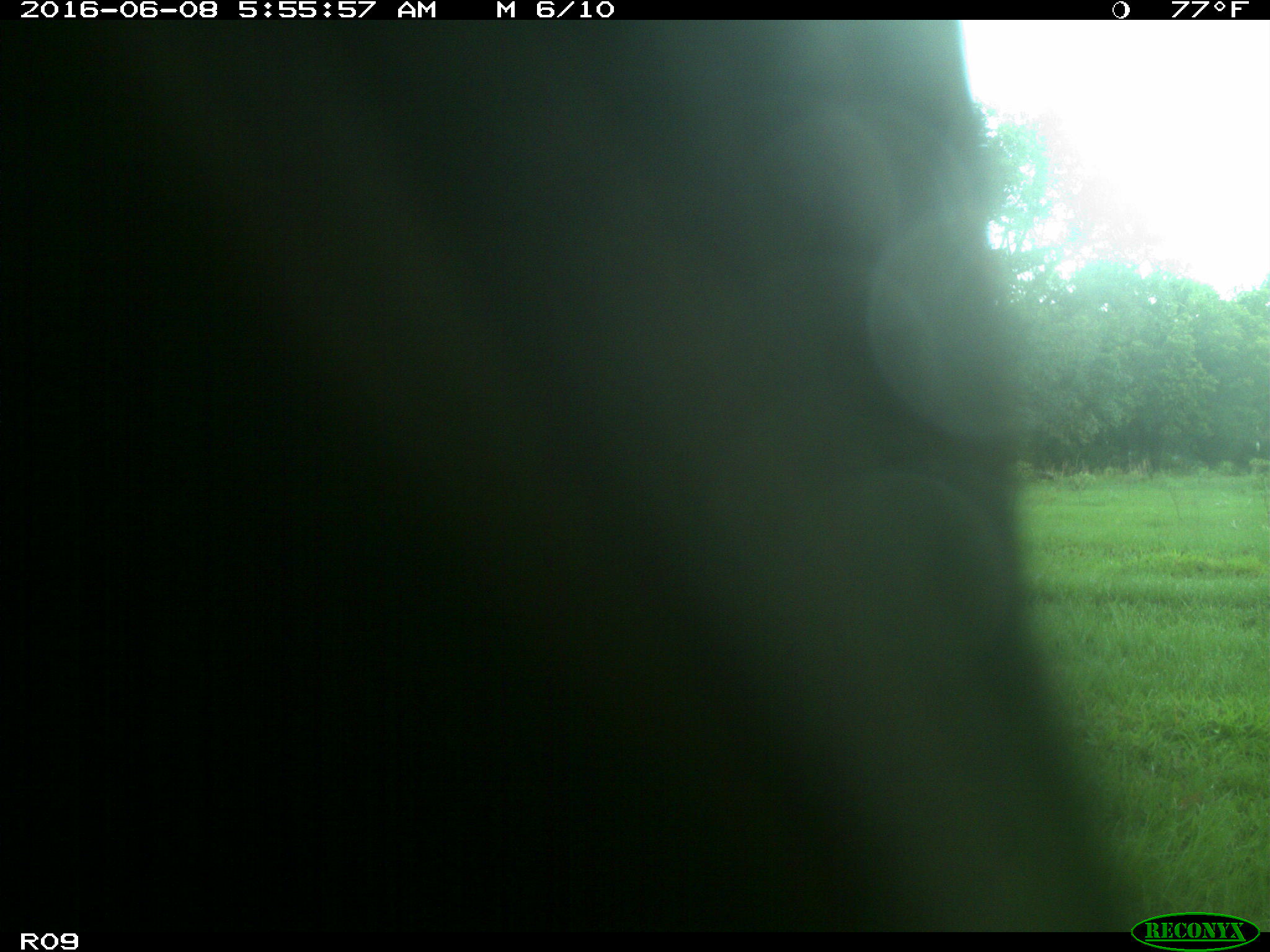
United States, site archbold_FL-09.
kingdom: Animalia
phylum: Chordata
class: Mammalia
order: Artiodactyla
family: Bovidae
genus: Bos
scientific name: Bos taurus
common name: domestic cow